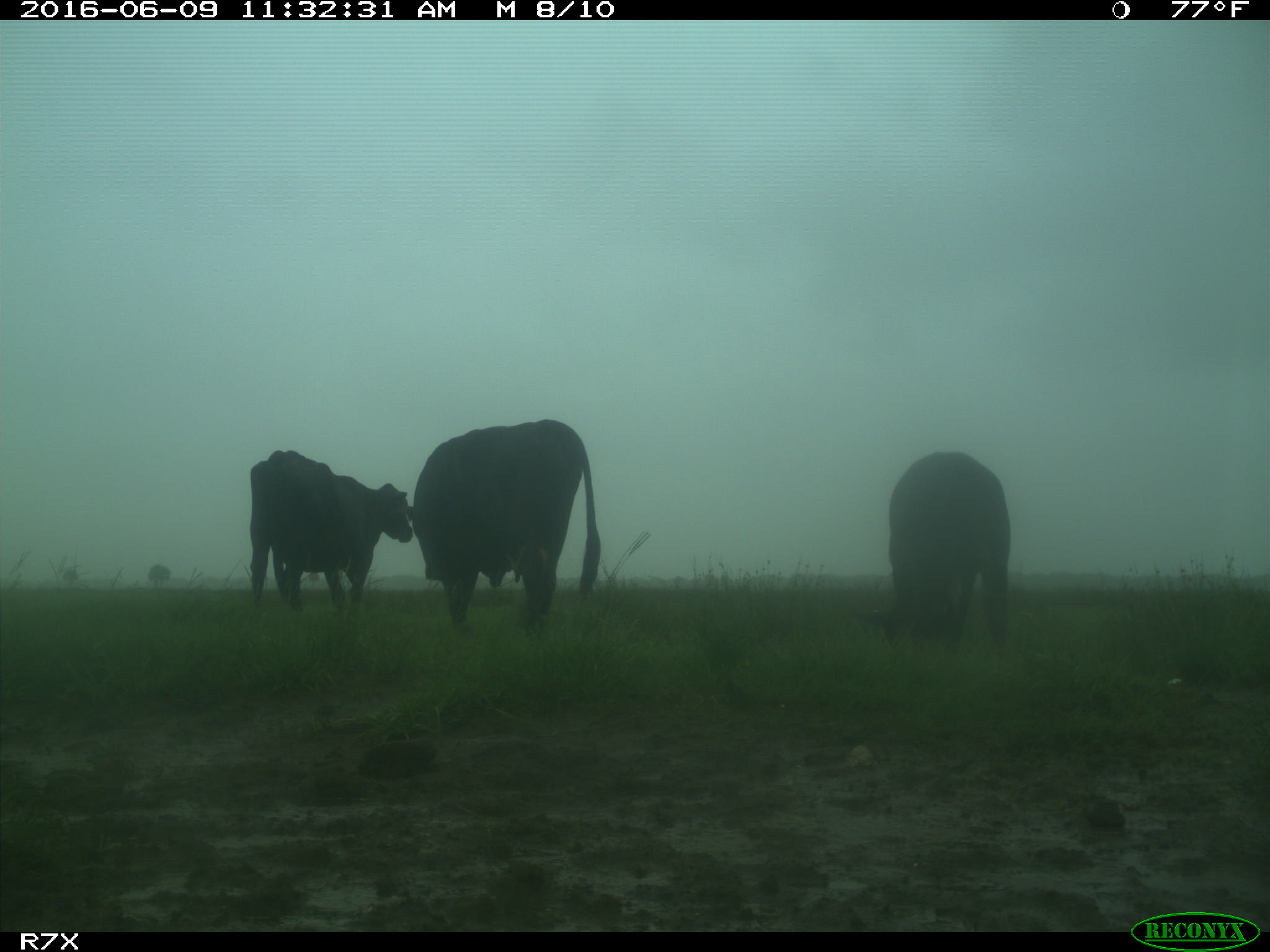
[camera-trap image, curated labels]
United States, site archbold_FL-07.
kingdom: Animalia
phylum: Chordata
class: Mammalia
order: Artiodactyla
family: Bovidae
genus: Bos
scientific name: Bos taurus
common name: domestic cow